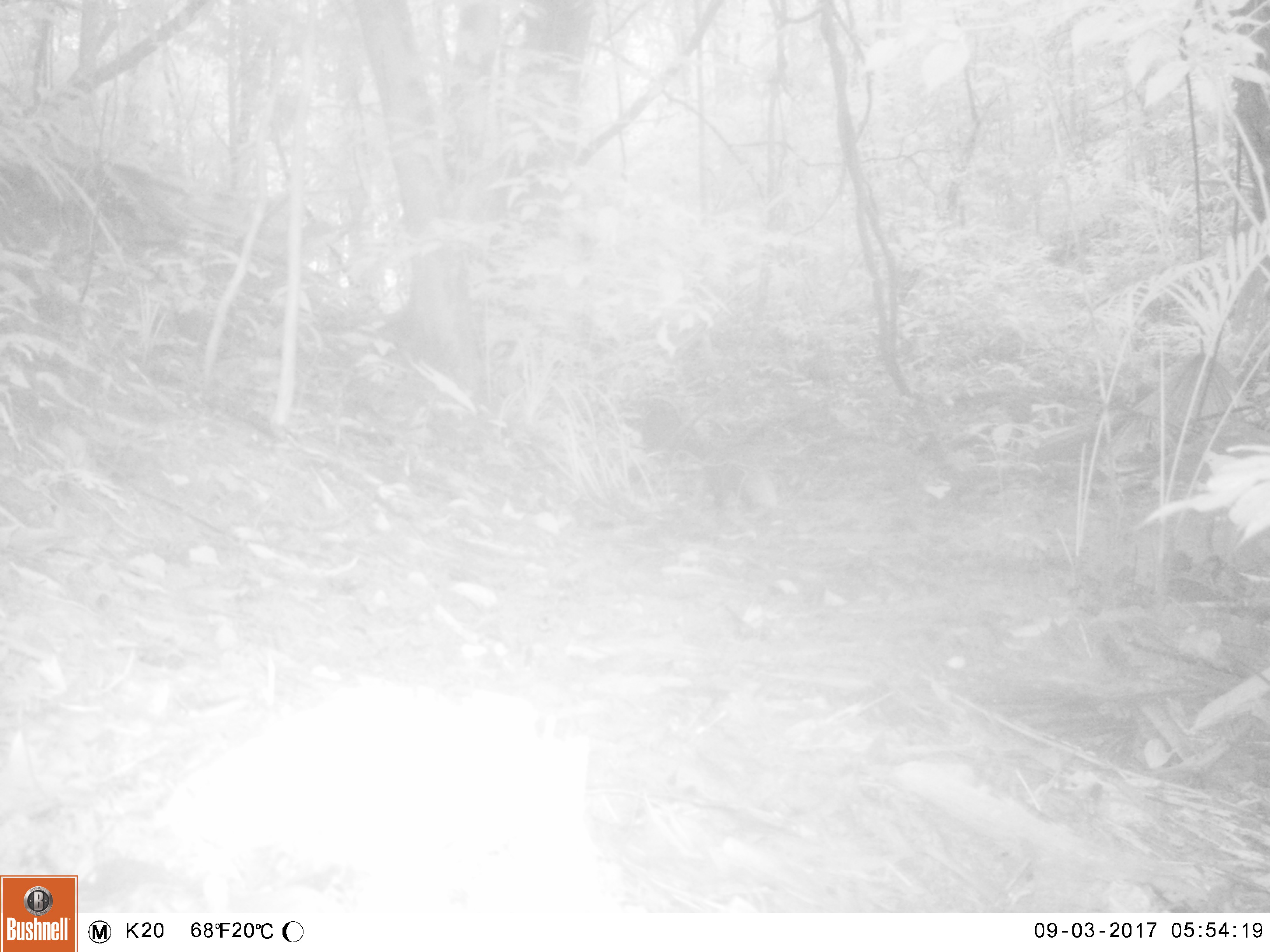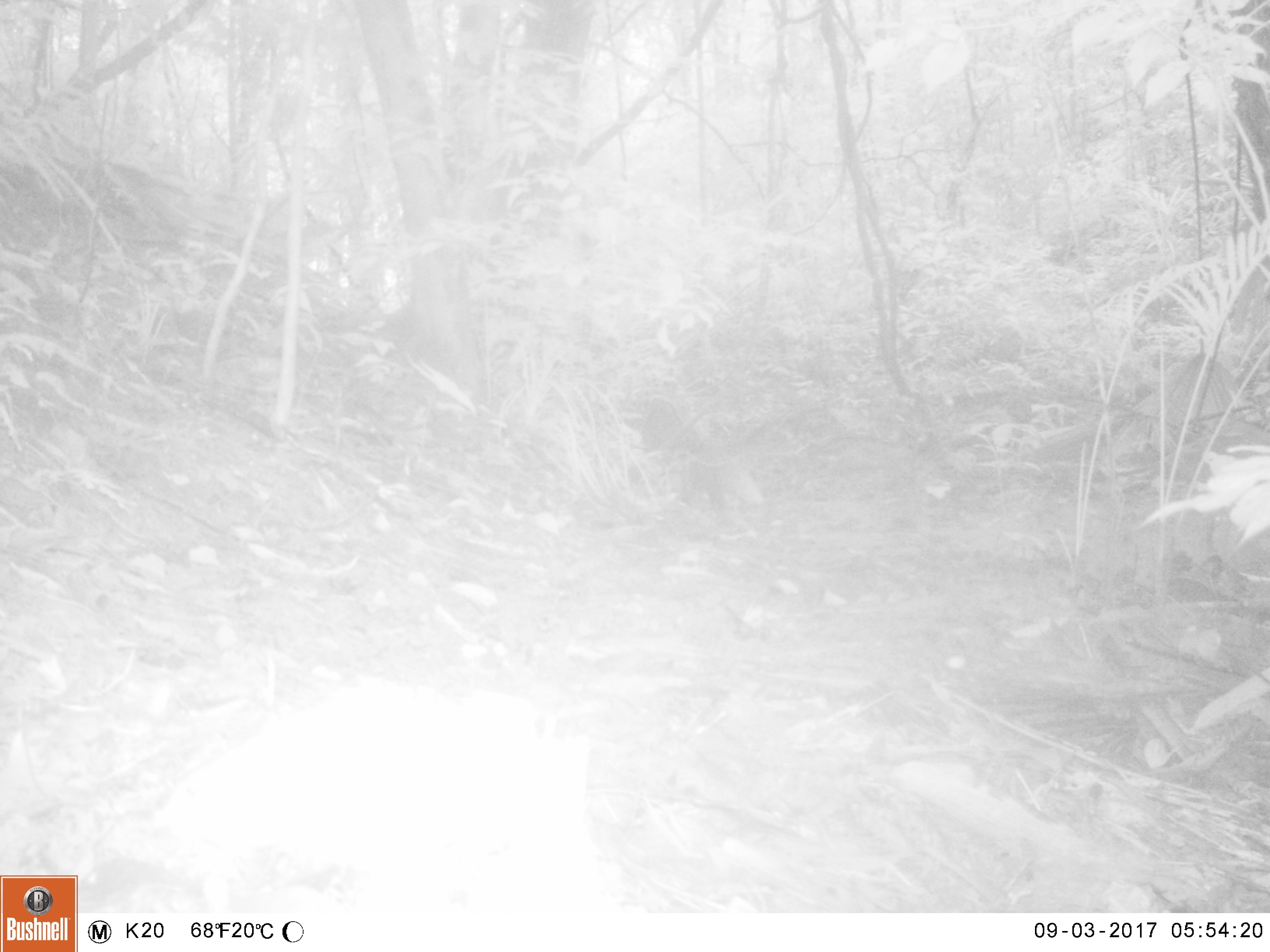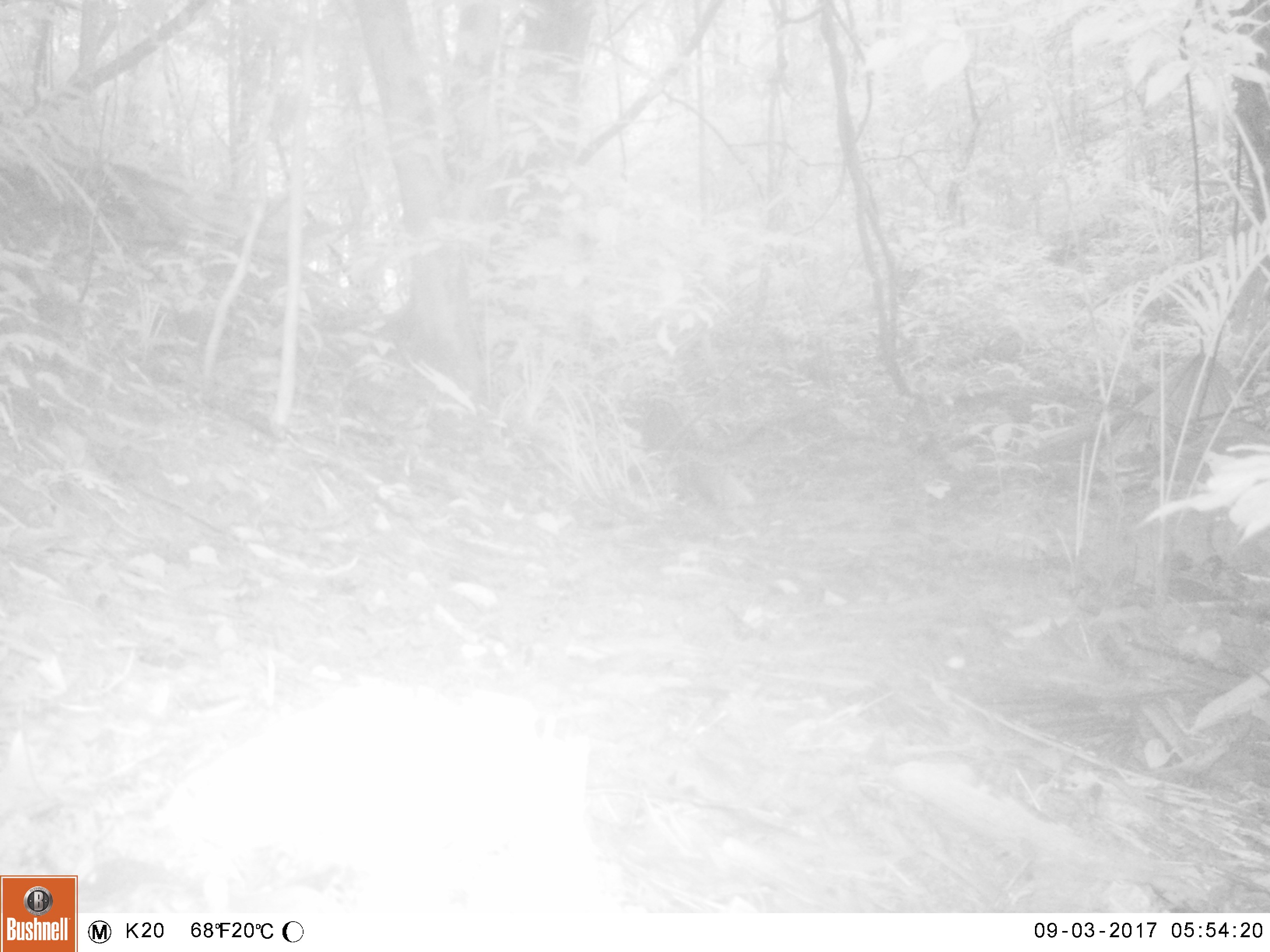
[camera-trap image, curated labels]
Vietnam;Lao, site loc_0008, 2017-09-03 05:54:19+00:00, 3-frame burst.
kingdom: Animalia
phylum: Chordata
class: Mammalia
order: Carnivora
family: Herpestidae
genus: Urva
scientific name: Urva urva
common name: crab-eating mongoose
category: crab eating mongoose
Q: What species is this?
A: Crab eating mongoose (crab-eating mongoose) (Urva urva).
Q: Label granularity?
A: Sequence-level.